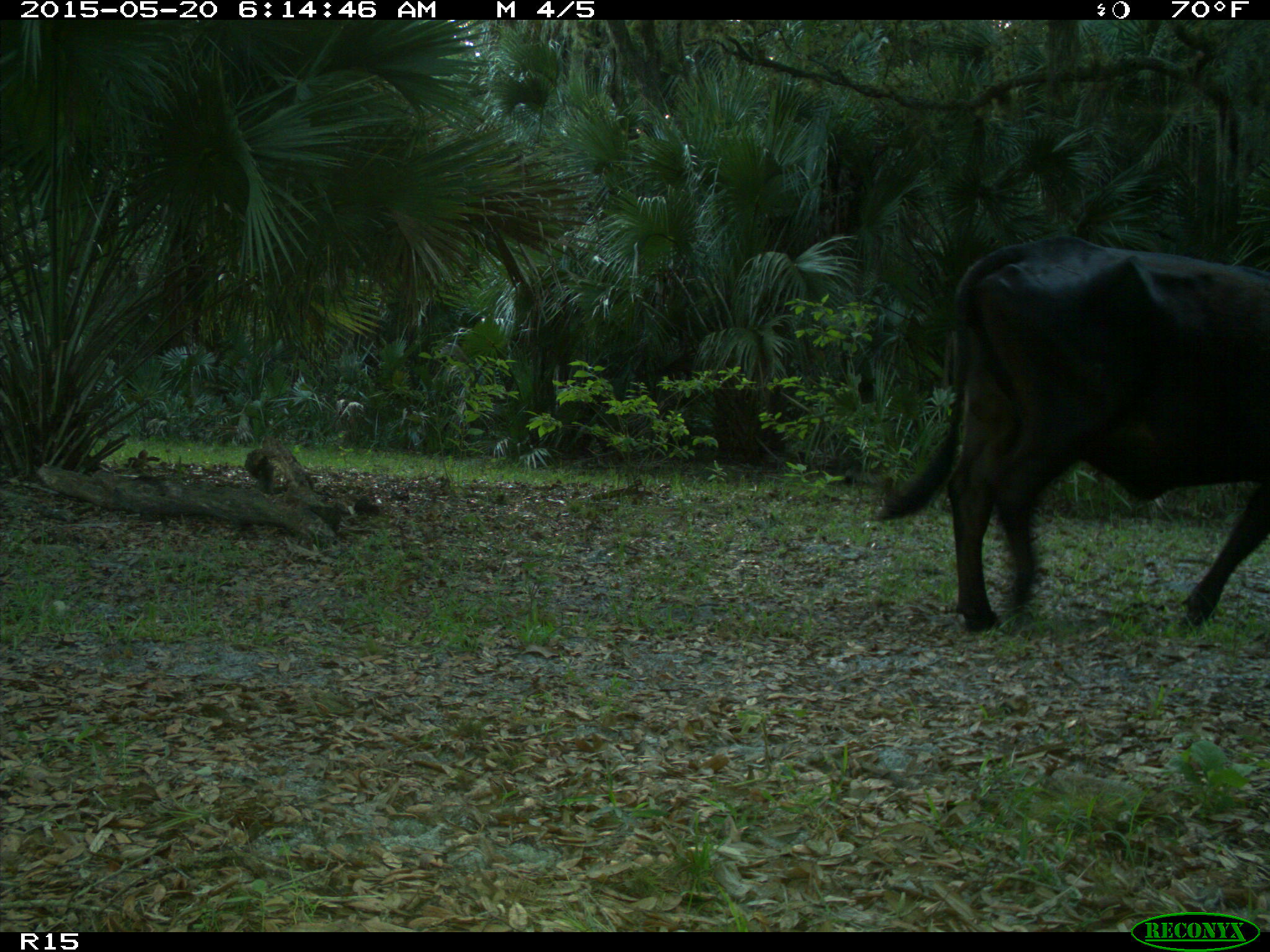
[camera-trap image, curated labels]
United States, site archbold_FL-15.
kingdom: Animalia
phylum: Chordata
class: Mammalia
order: Artiodactyla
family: Bovidae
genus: Bos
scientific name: Bos taurus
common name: domestic cow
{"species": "Bos taurus (domestic cow)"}